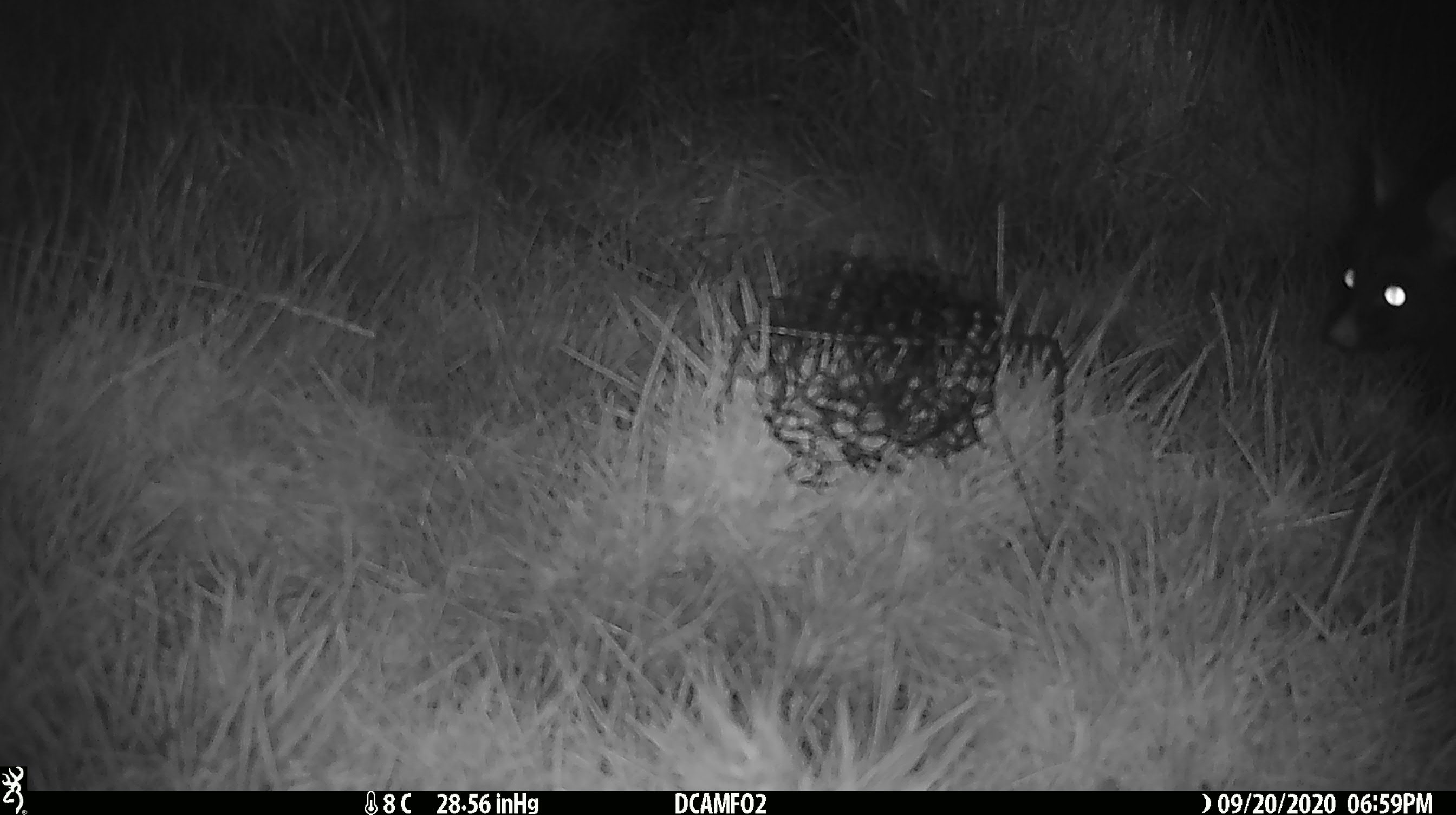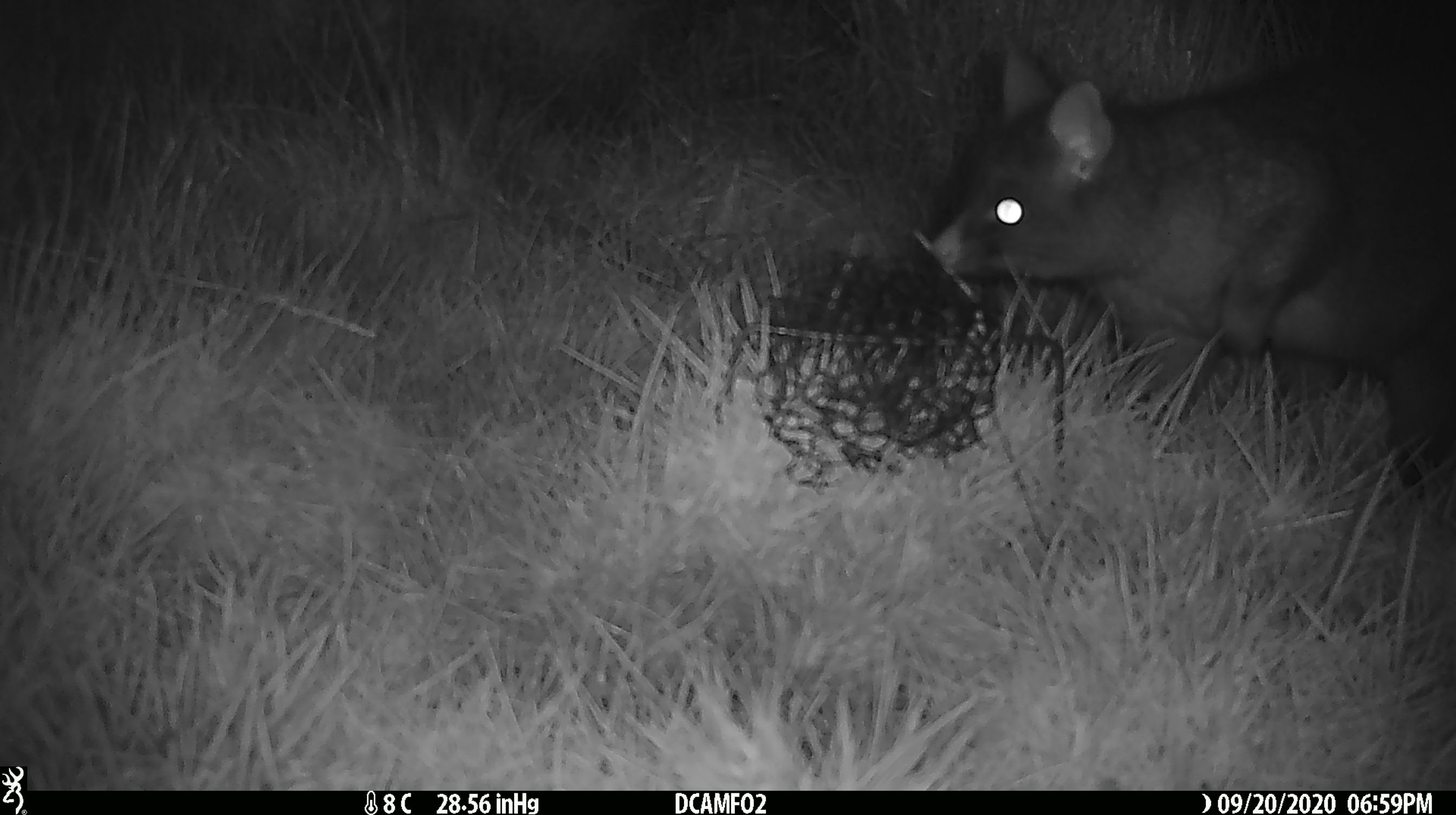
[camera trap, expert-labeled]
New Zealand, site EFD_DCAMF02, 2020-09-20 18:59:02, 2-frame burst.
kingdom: Animalia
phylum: Chordata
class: Mammalia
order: Diprotodontia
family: Phalangeridae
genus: Trichosurus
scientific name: Trichosurus vulpecula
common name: common brushtail possum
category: possum